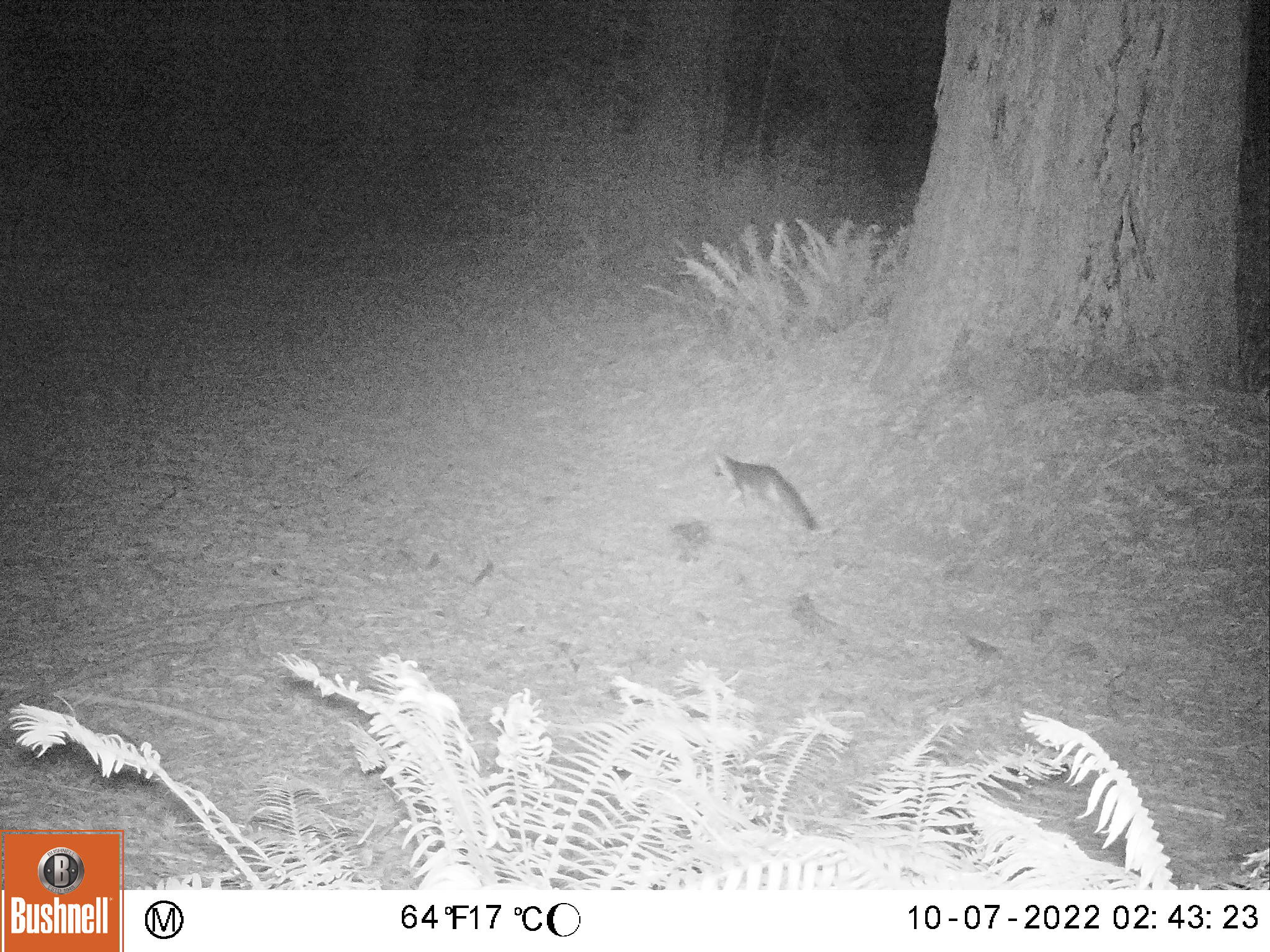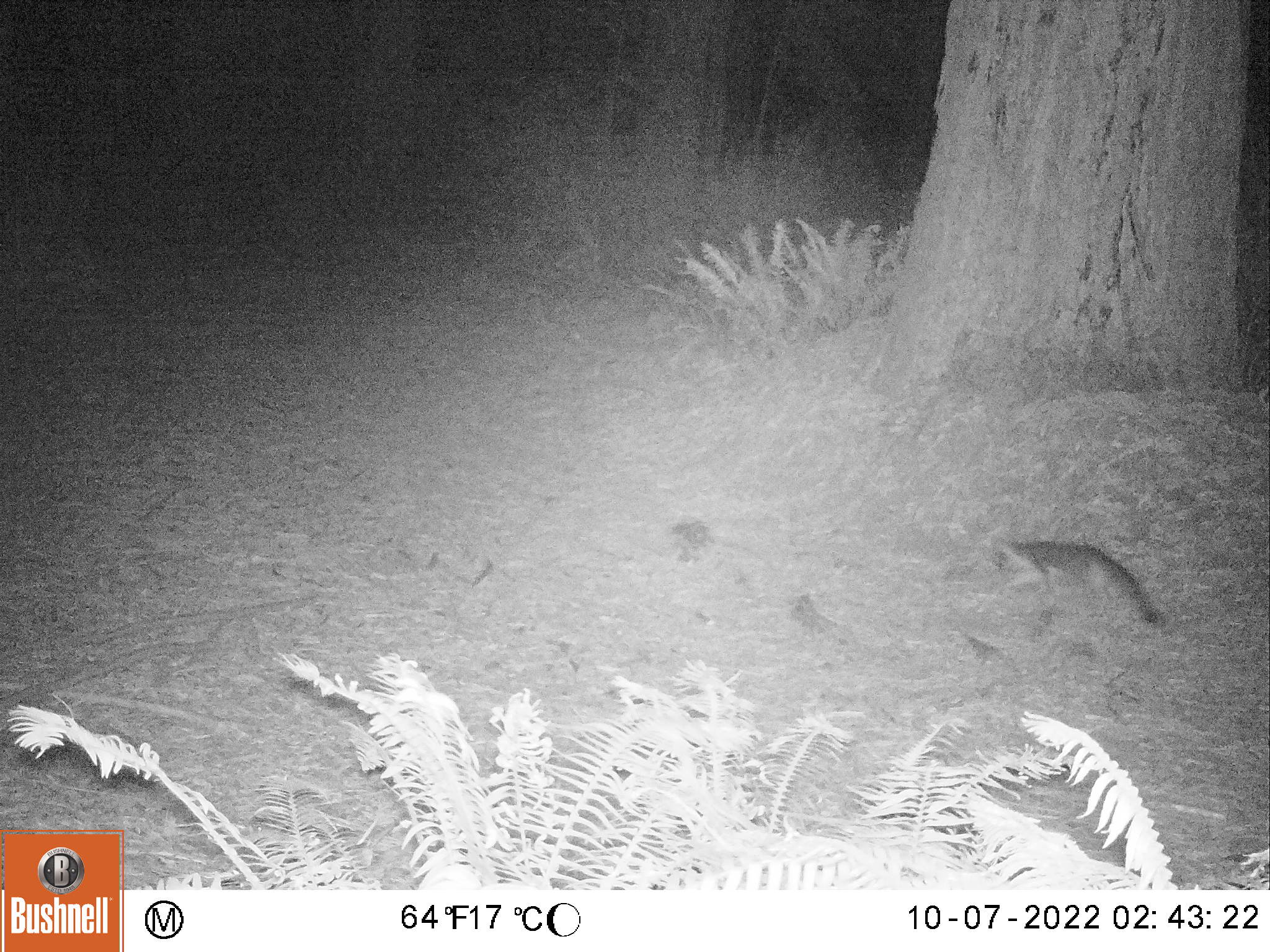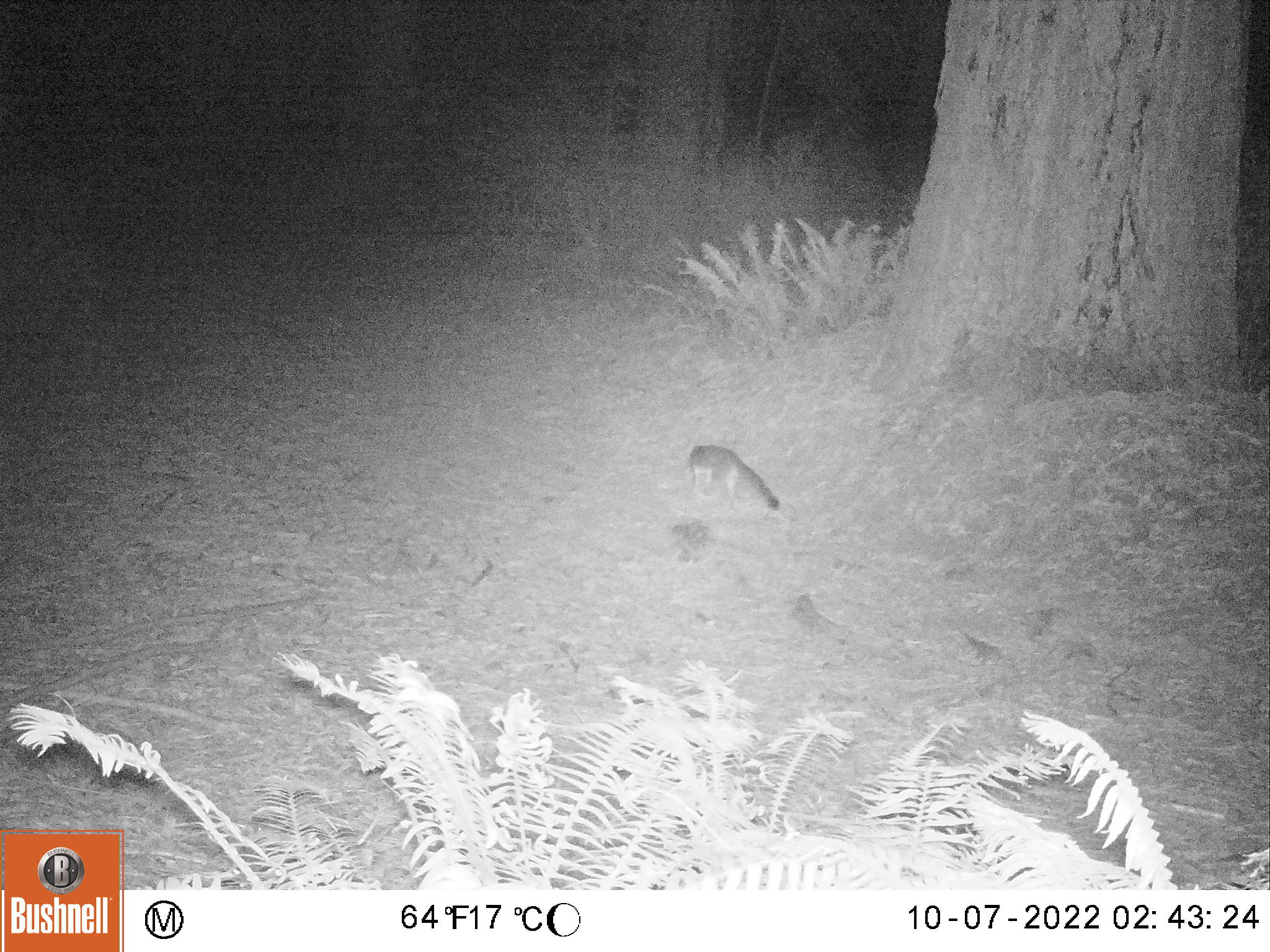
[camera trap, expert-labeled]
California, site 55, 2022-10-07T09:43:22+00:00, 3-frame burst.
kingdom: Animalia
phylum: Chordata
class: Mammalia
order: Carnivora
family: Canidae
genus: Urocyon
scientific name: Urocyon cinereoargenteus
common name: gray fox